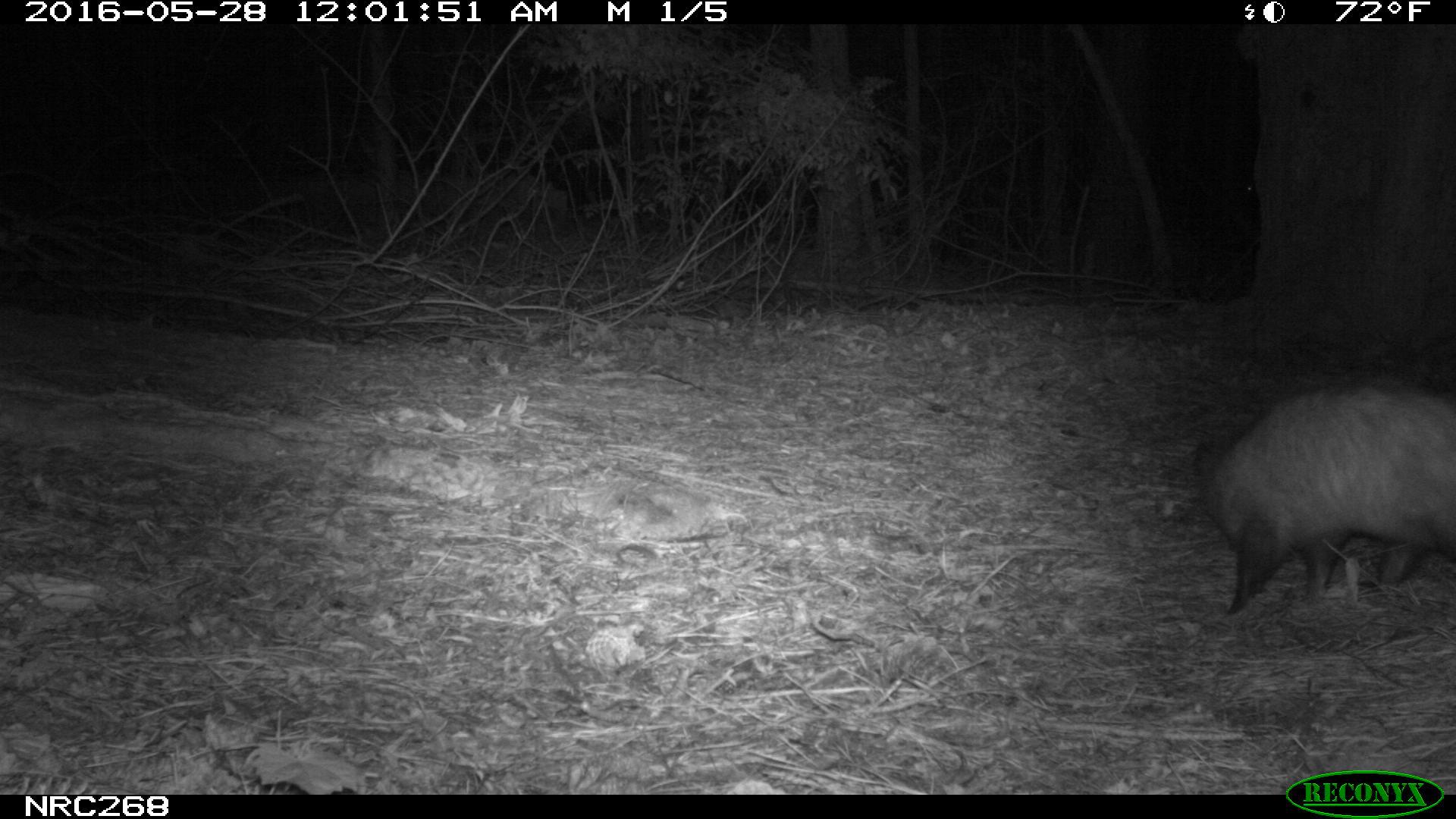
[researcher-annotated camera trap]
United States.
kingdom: Animalia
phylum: Chordata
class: Mammalia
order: Didelphimorphia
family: Didelphidae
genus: Didelphis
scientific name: Didelphis virginiana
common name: virginia opossum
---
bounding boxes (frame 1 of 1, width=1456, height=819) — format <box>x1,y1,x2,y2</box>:
Virginia Opossum: <box>1205,374,1456,630</box>